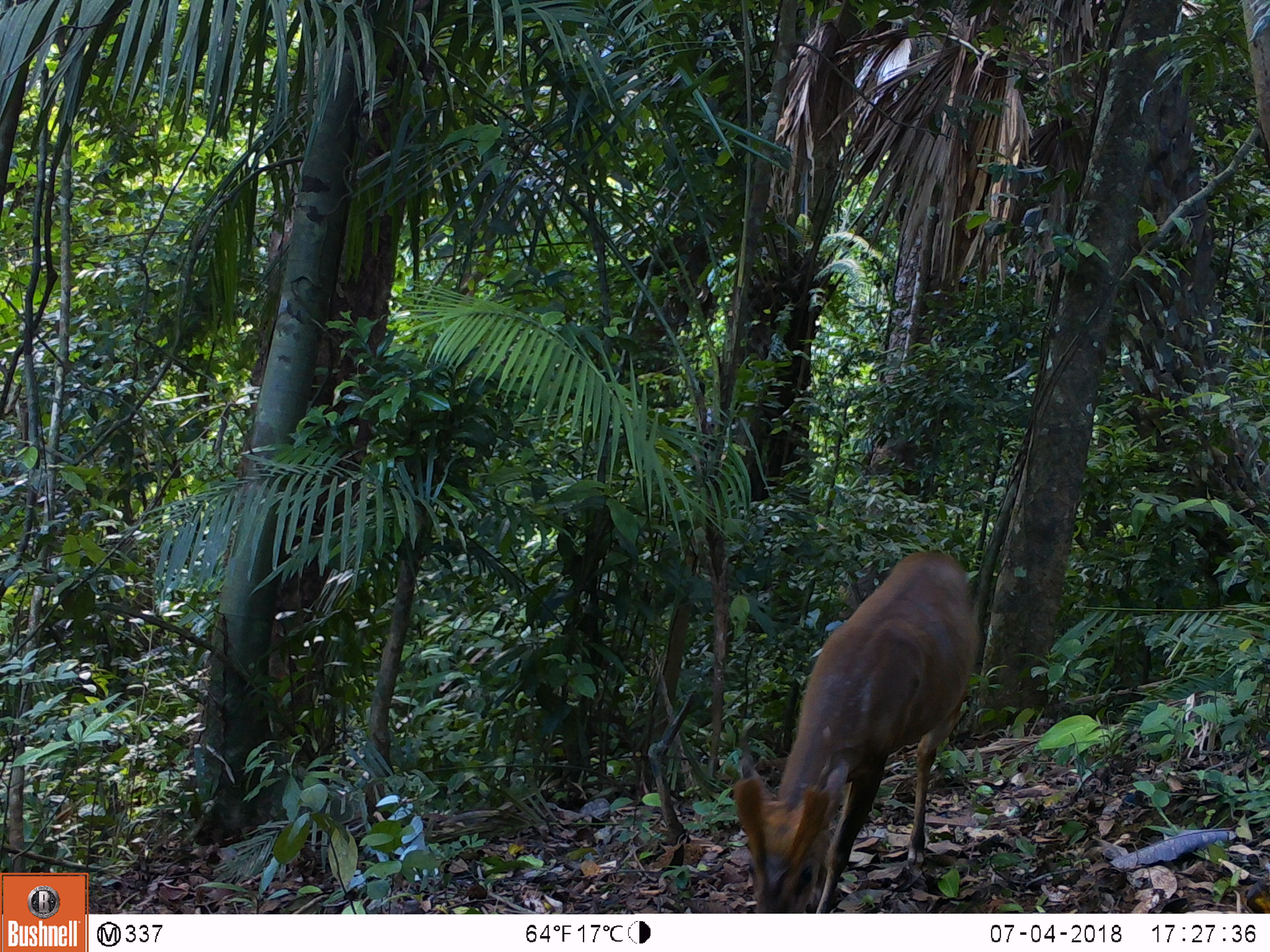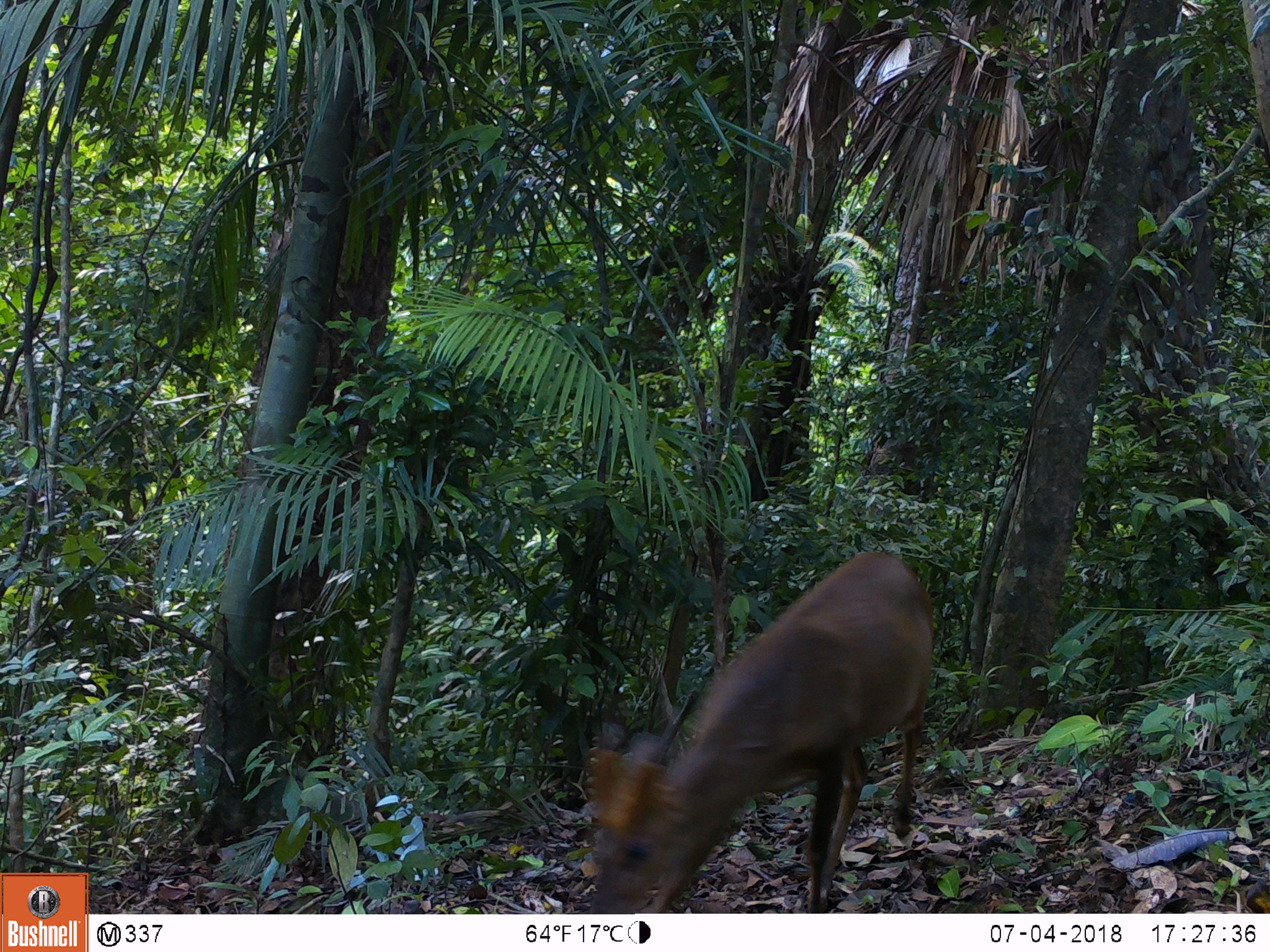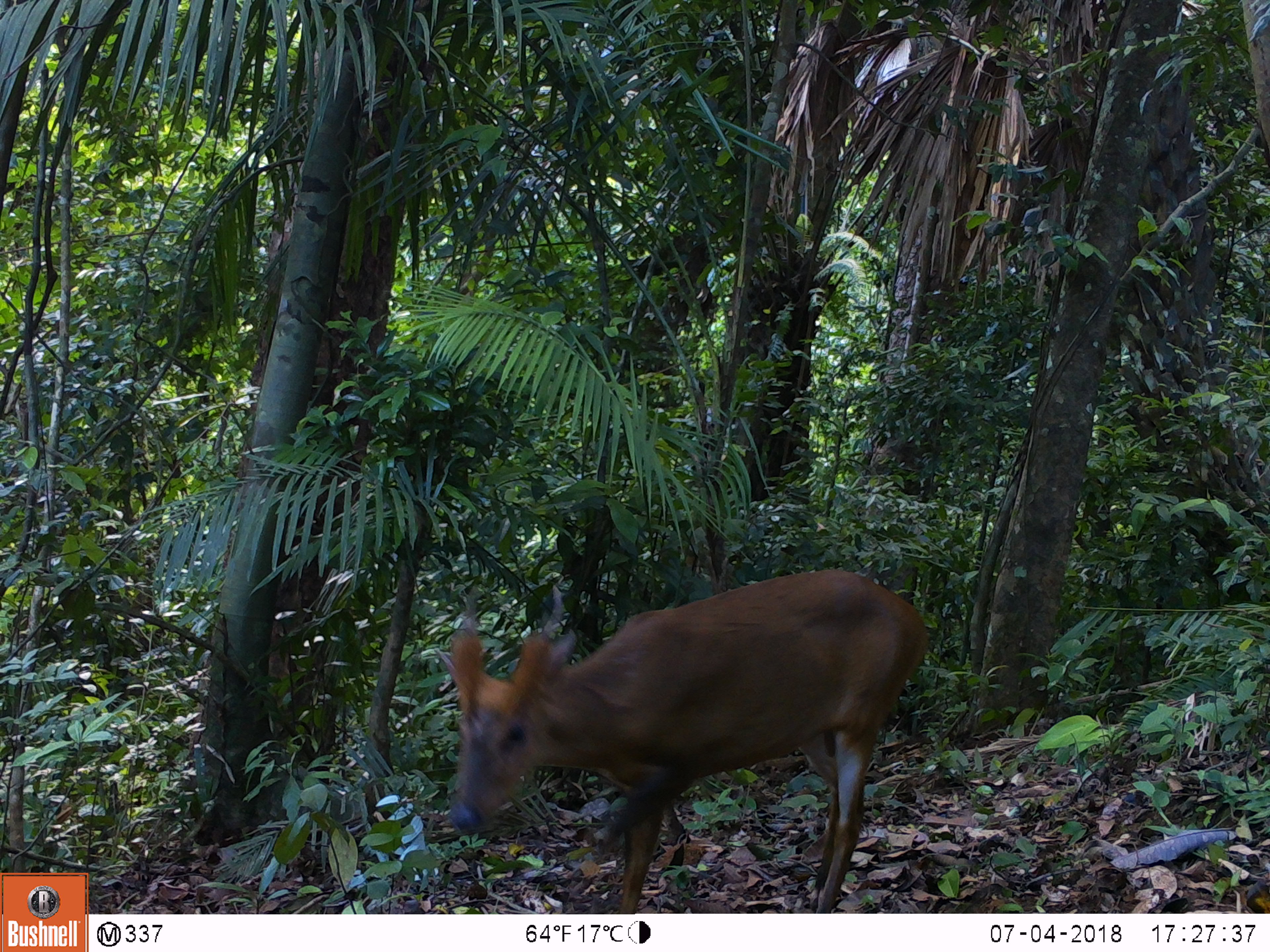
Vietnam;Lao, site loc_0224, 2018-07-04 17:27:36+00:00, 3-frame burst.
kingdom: Animalia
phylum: Chordata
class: Mammalia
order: Artiodactyla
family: Cervidae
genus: Muntiacus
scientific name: Muntiacus vuquangensis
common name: large-antlered muntjac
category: large antlered muntjac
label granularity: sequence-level